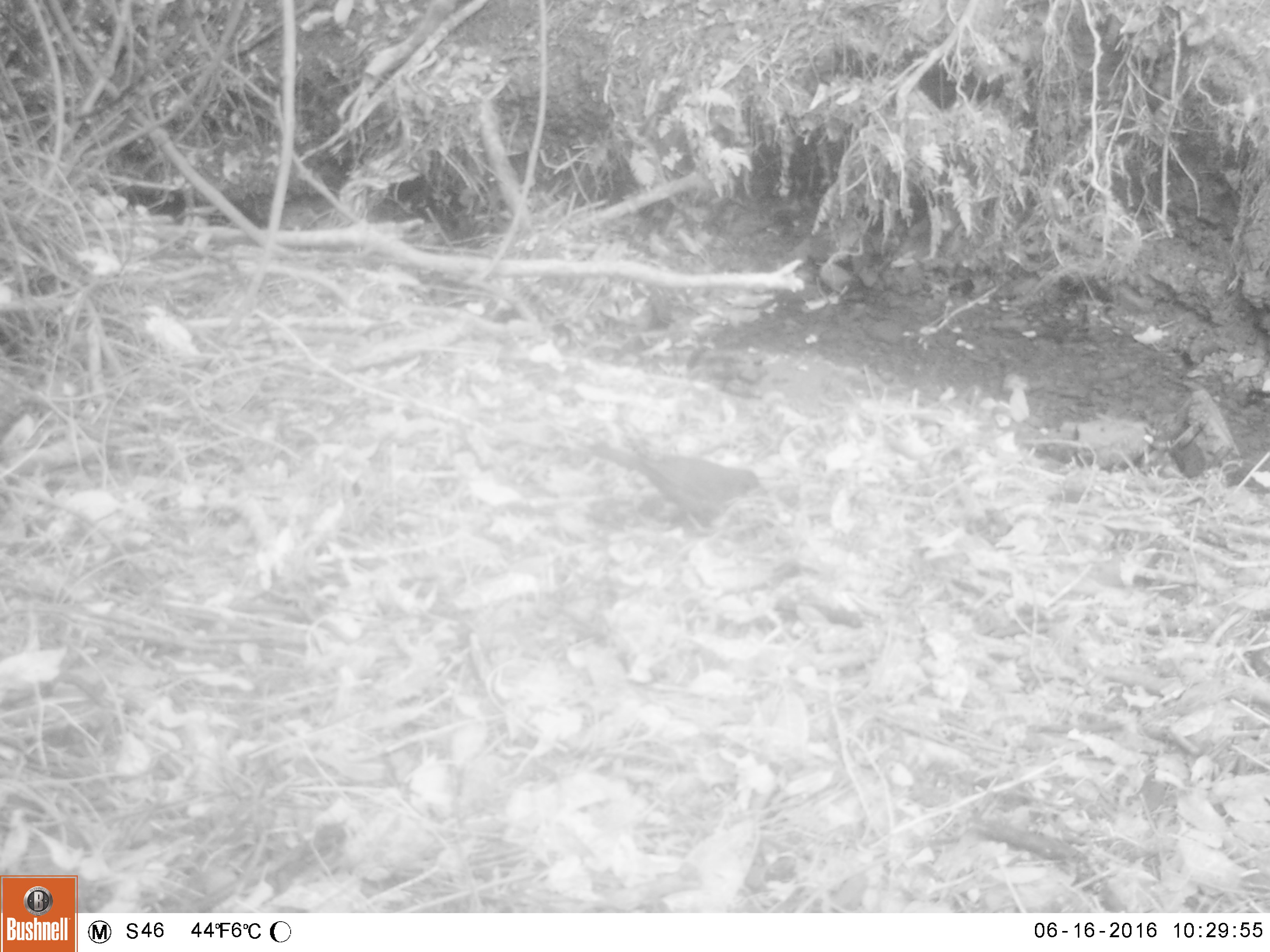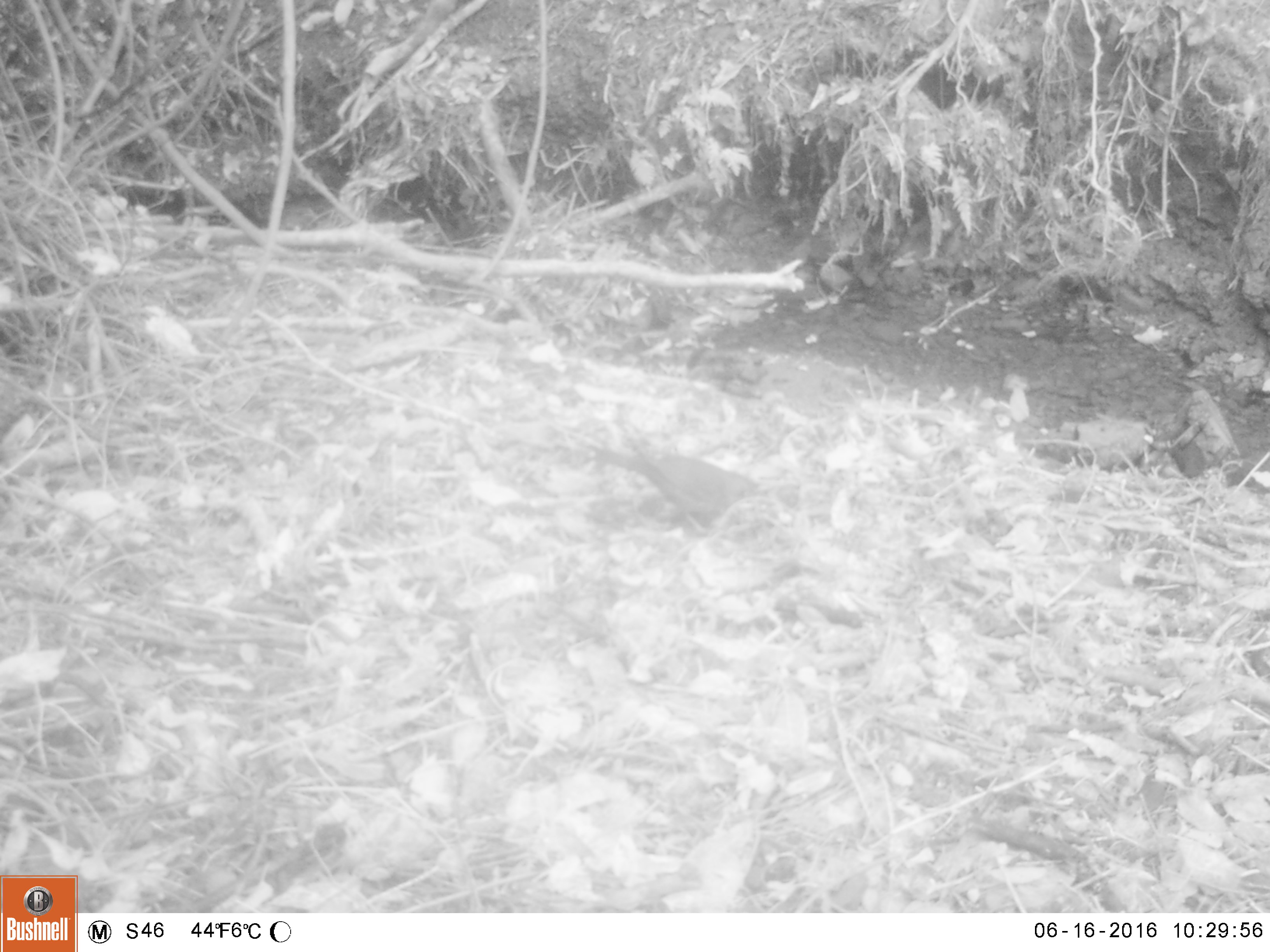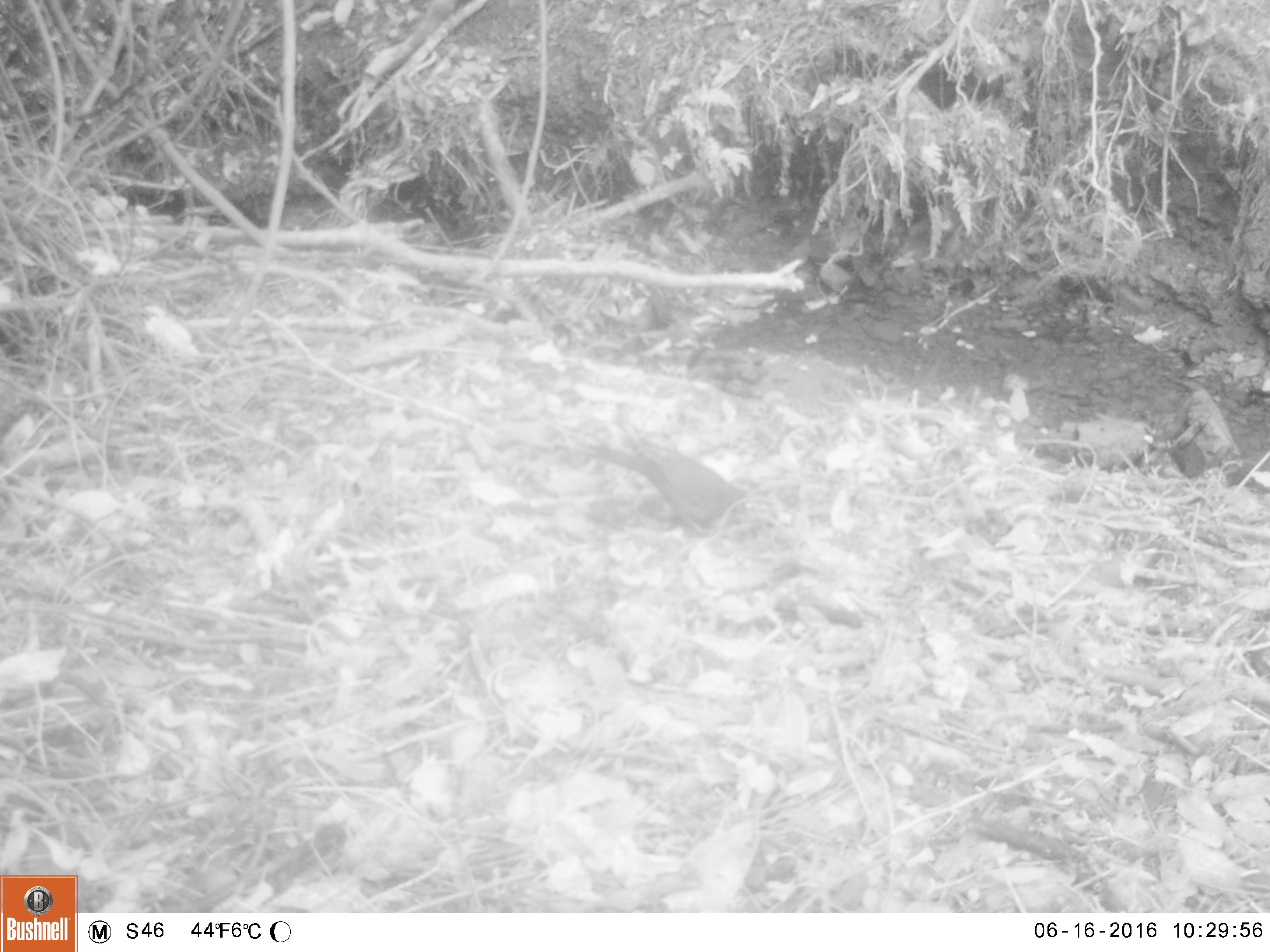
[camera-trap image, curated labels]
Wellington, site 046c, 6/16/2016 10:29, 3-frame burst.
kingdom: Animalia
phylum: Chordata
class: Aves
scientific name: Aves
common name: bird